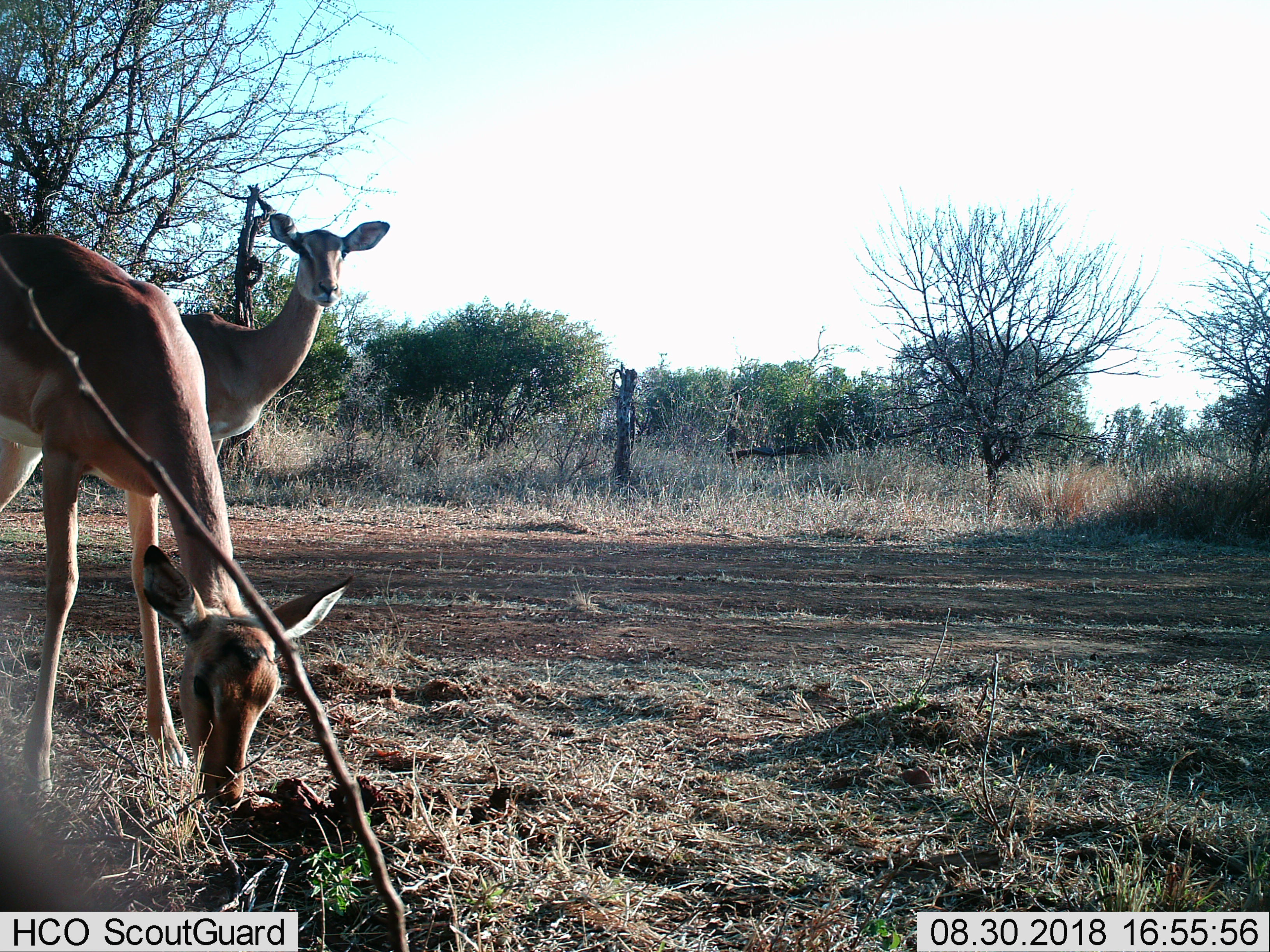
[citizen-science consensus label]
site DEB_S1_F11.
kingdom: Animalia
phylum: Chordata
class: Mammalia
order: Artiodactyla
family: Bovidae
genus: Aepyceros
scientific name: Aepyceros melampus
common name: impala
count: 2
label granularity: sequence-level